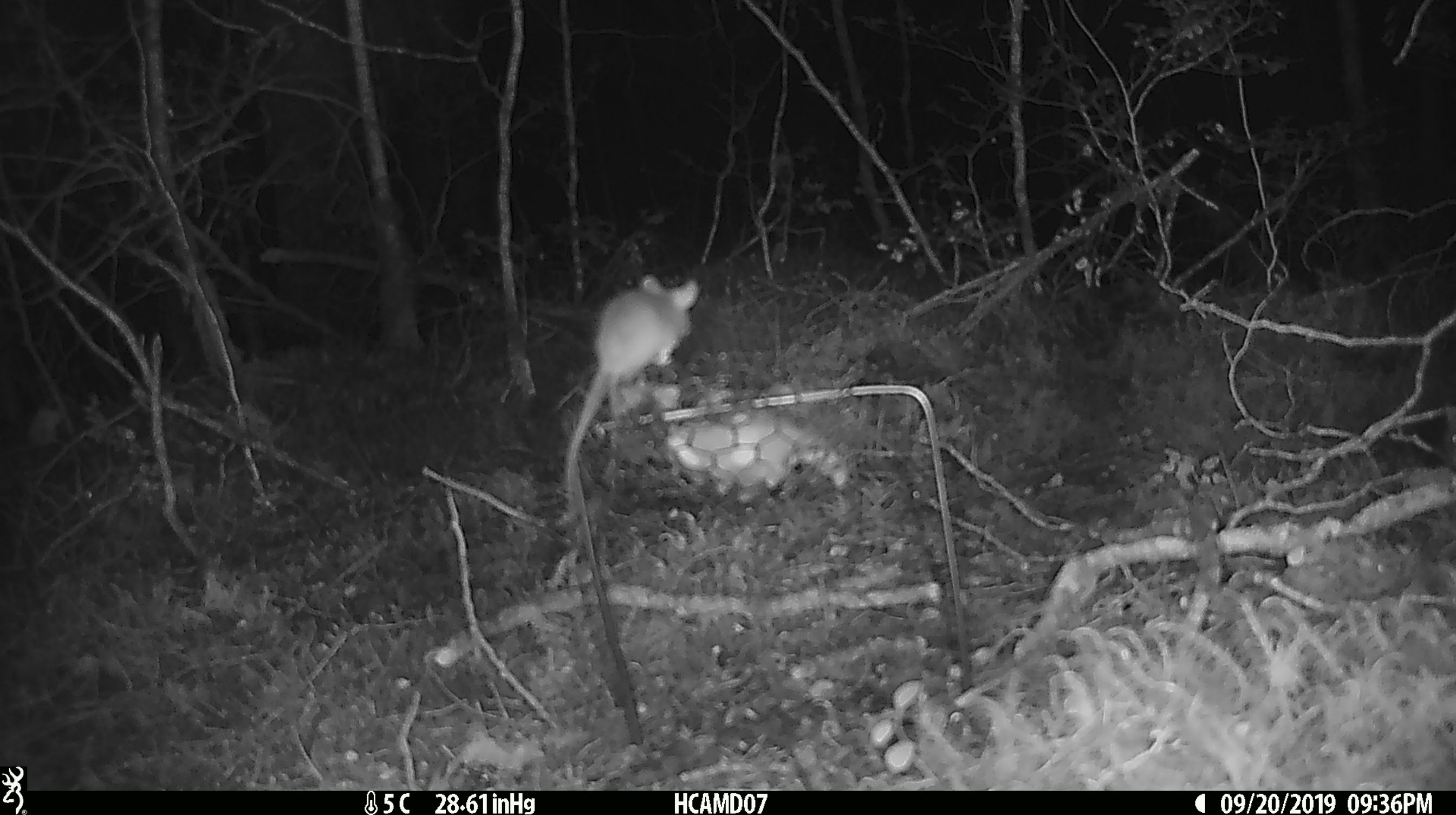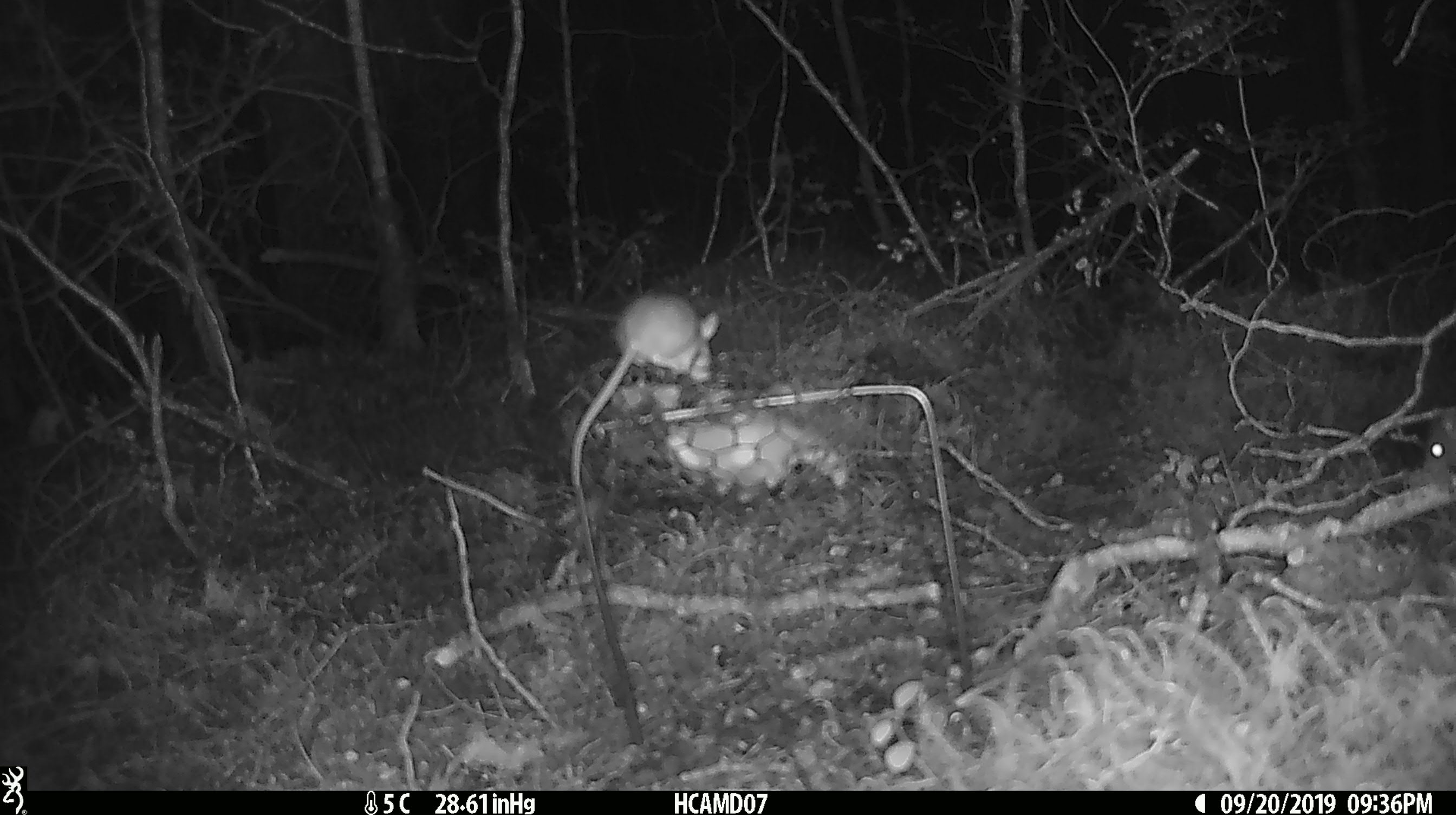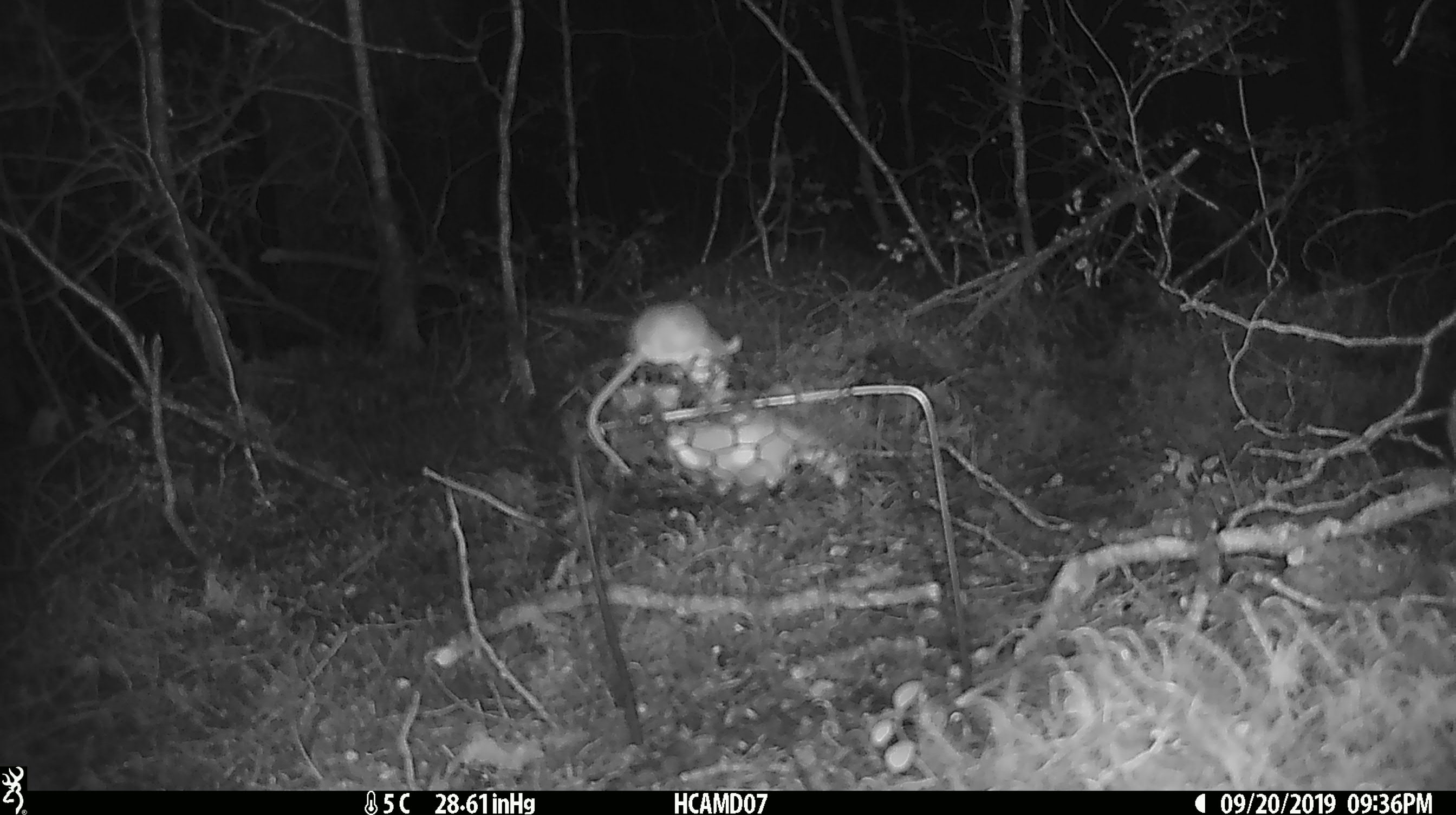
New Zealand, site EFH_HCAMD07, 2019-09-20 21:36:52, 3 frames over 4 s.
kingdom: Animalia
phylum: Chordata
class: Mammalia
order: Rodentia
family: Muridae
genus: Mus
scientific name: Mus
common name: mouse